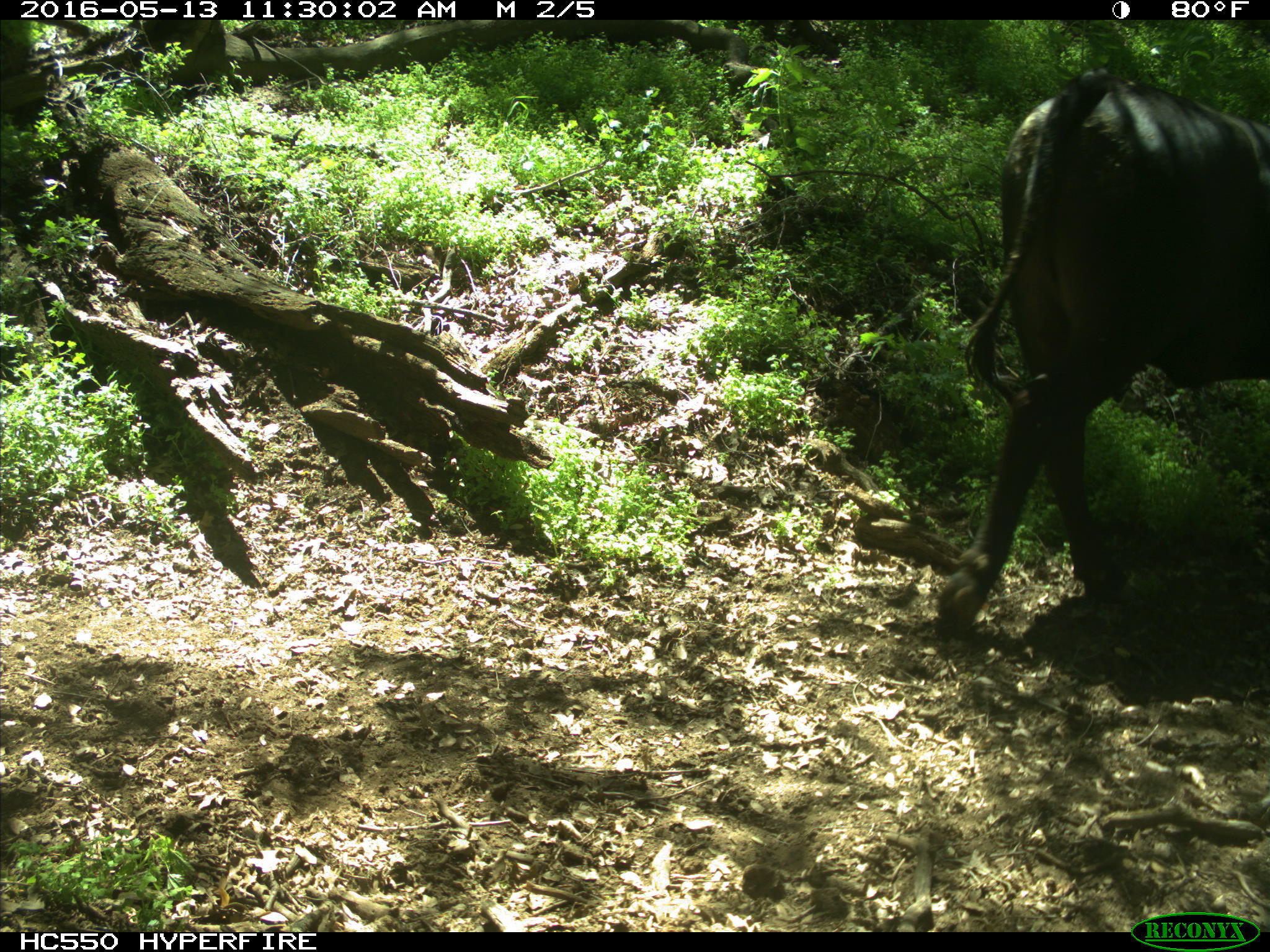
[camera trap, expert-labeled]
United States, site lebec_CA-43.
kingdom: Animalia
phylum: Chordata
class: Mammalia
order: Artiodactyla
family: Bovidae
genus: Bos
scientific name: Bos taurus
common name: domestic cow